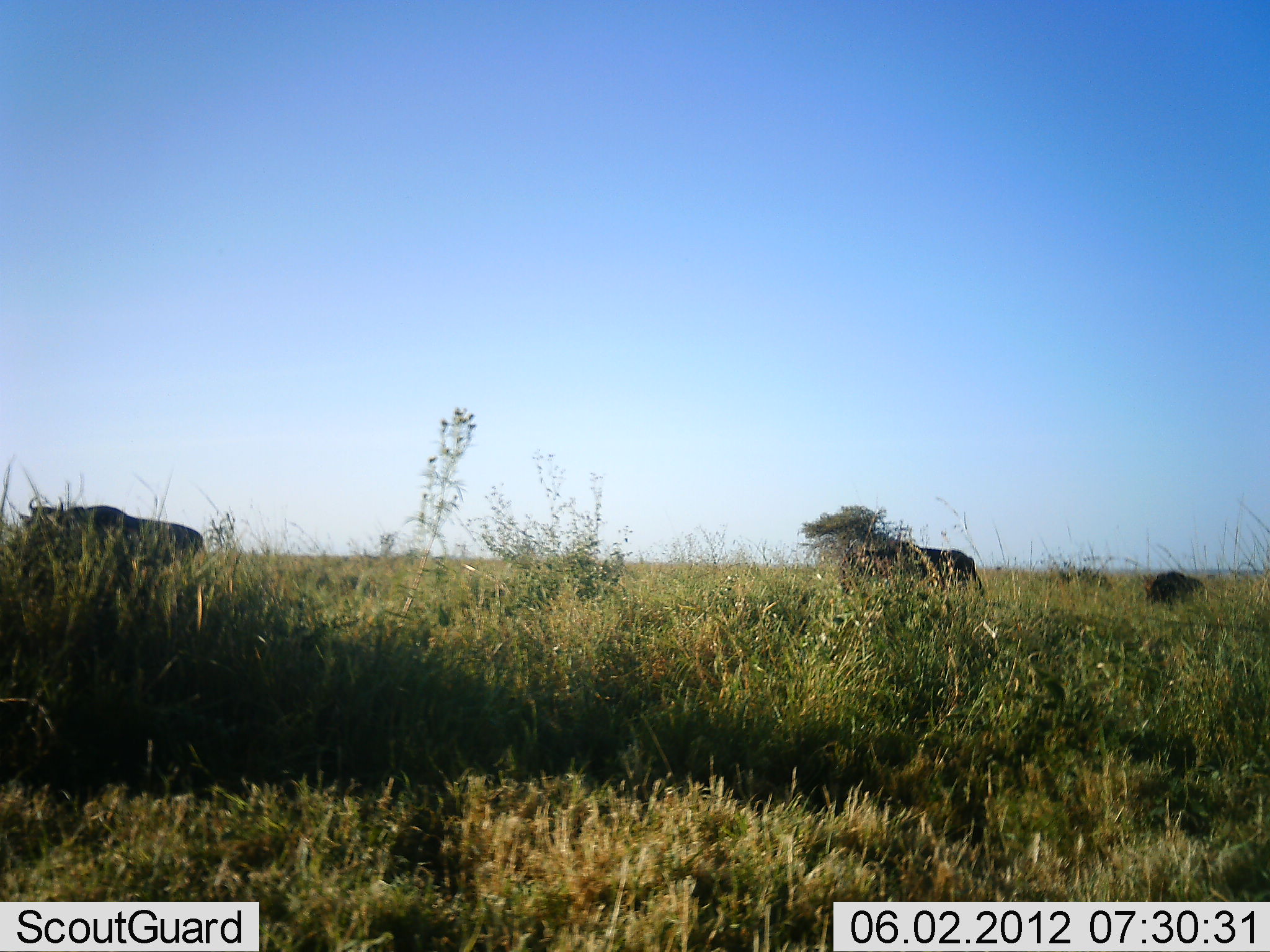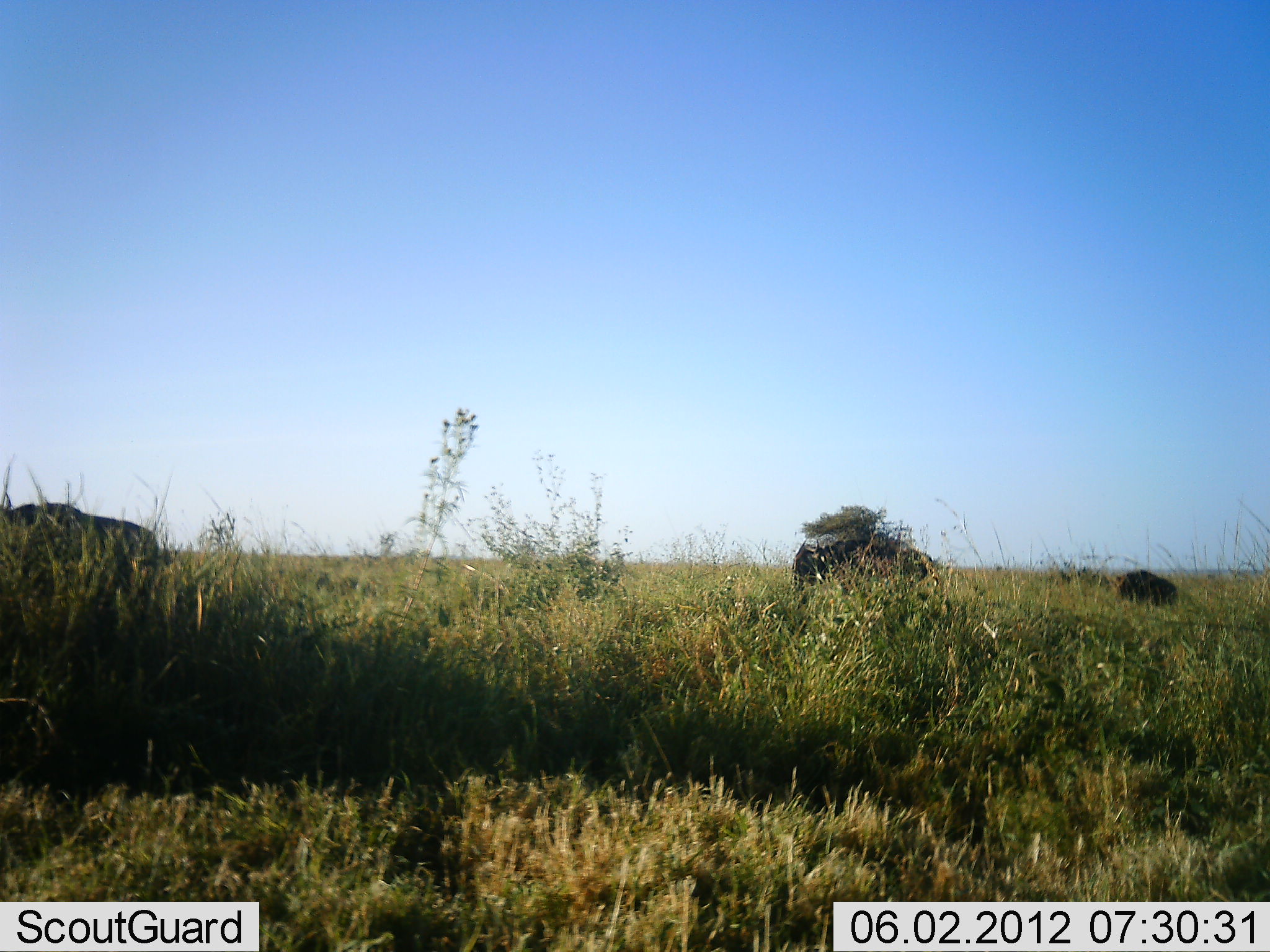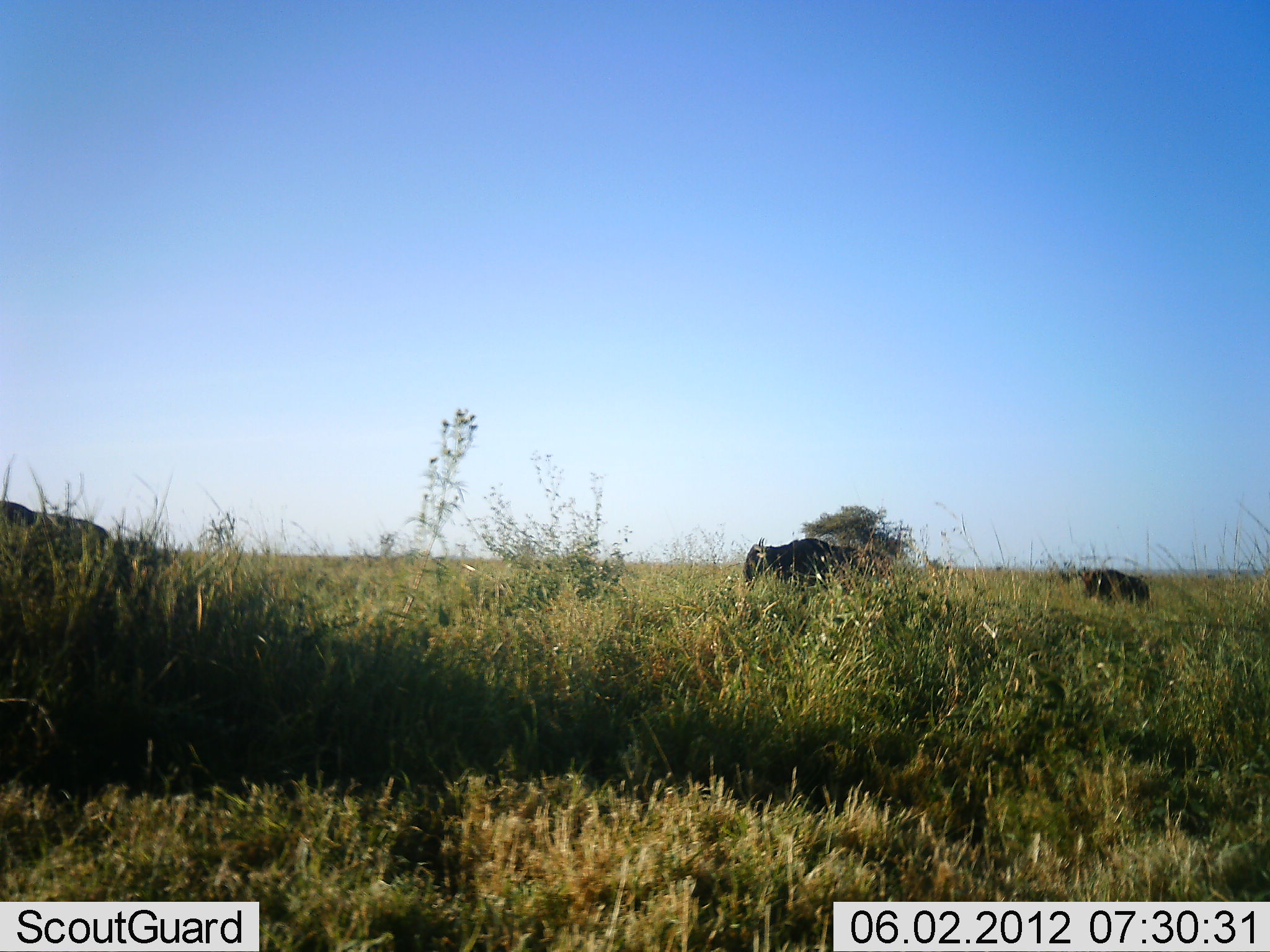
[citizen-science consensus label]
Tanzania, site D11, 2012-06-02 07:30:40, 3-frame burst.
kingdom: Animalia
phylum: Chordata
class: Mammalia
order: Artiodactyla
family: Bovidae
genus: Connochaetes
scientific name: Connochaetes taurinus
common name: blue wildebeest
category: wildebeest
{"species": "wildebeest (blue wildebeest) (Connochaetes taurinus)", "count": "3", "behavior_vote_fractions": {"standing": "0%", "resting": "0%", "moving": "100%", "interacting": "0%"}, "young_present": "30%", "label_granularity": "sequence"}